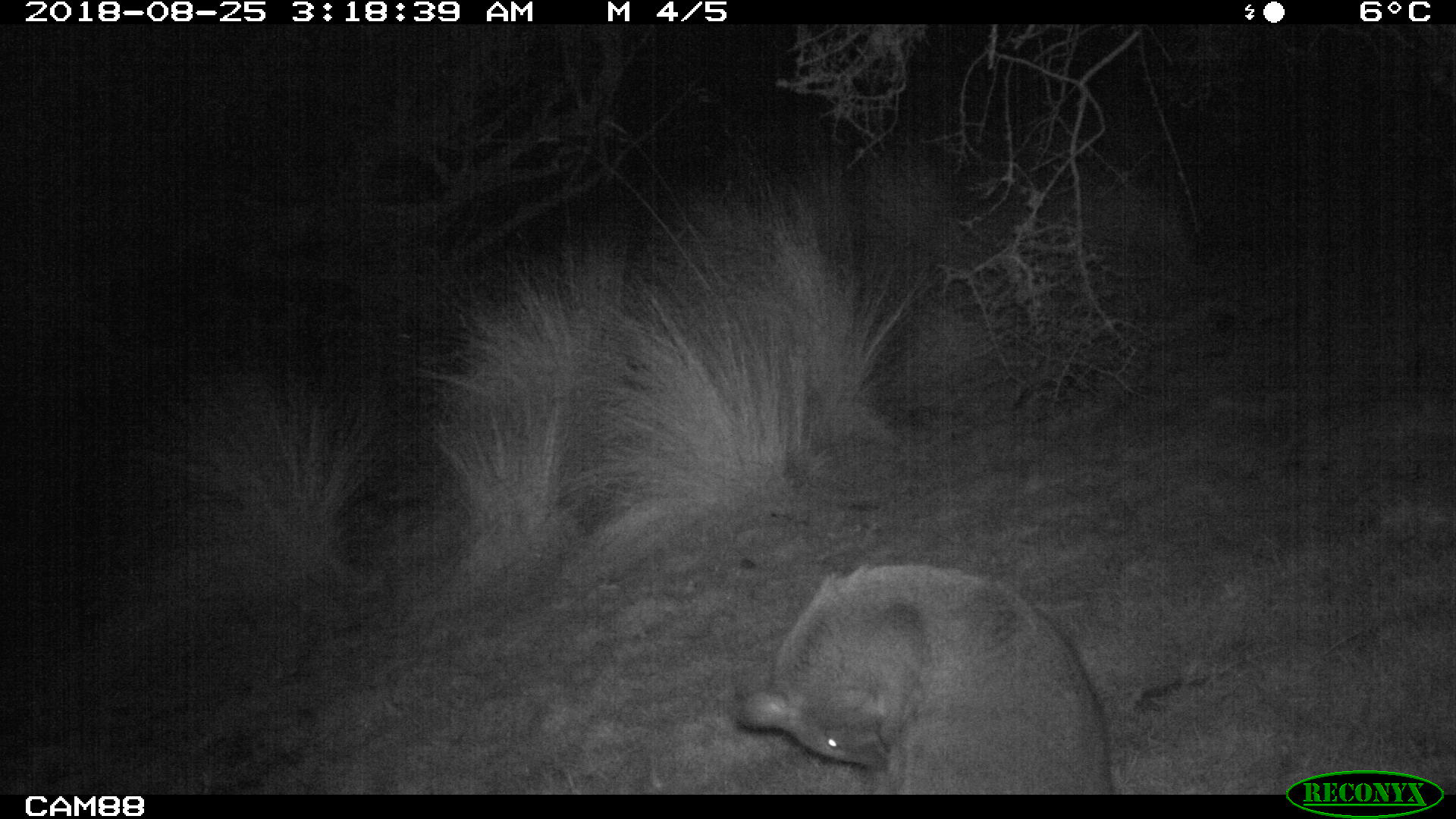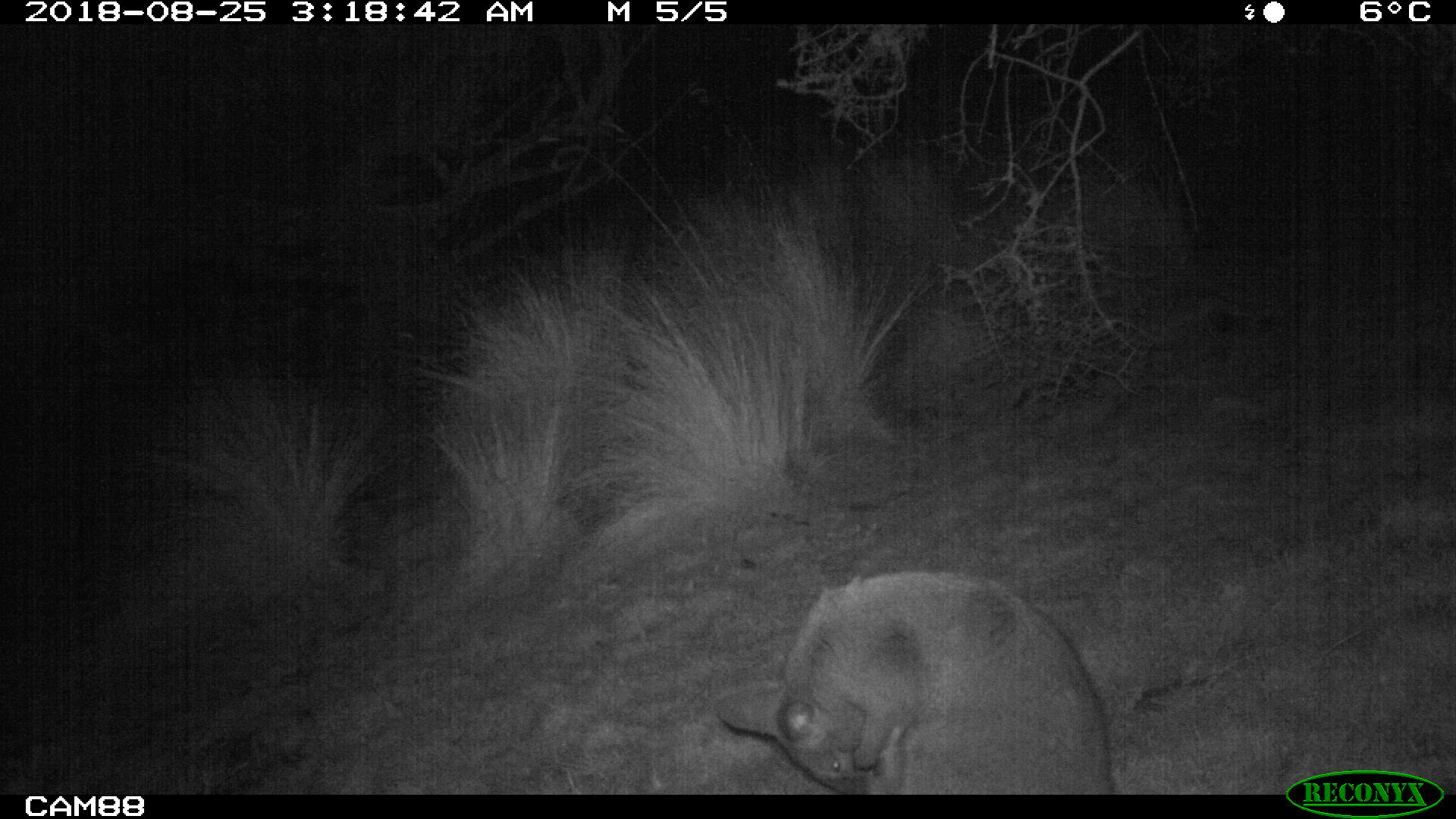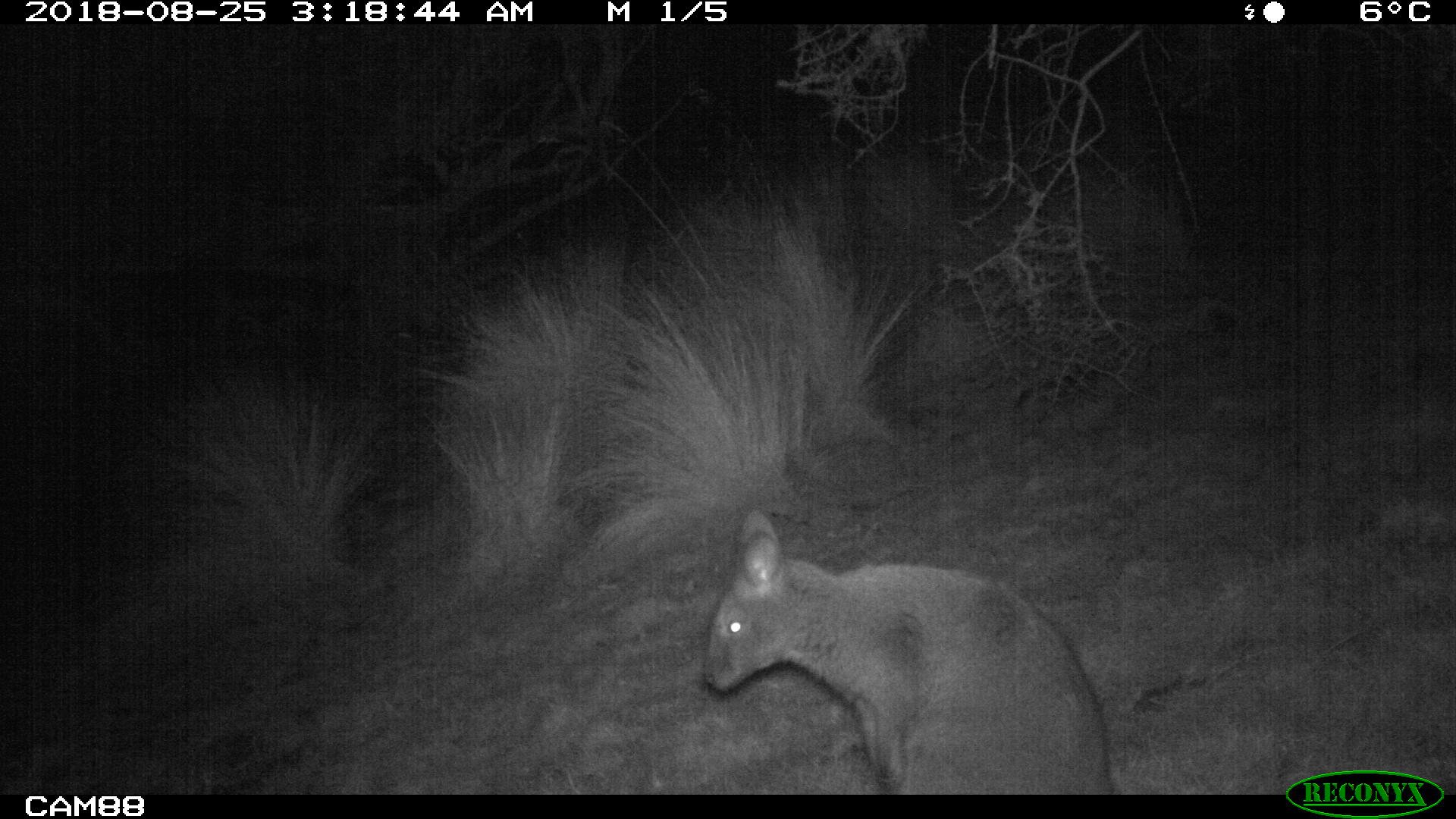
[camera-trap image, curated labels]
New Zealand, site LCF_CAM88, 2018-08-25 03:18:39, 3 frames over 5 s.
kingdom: Animalia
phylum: Chordata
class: Mammalia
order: Diprotodontia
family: Macropodidae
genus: Notamacropus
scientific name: Notamacropus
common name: wallaby